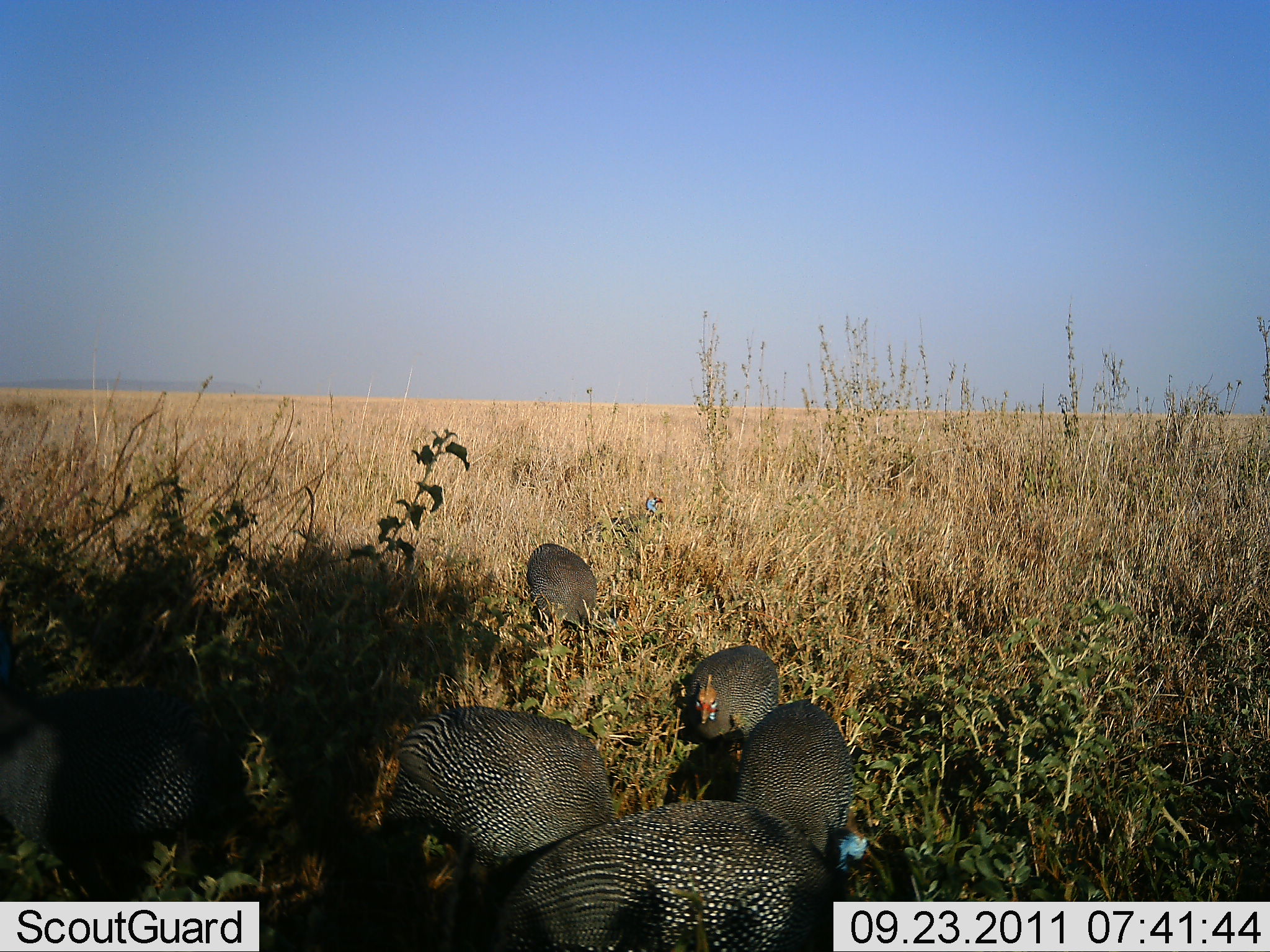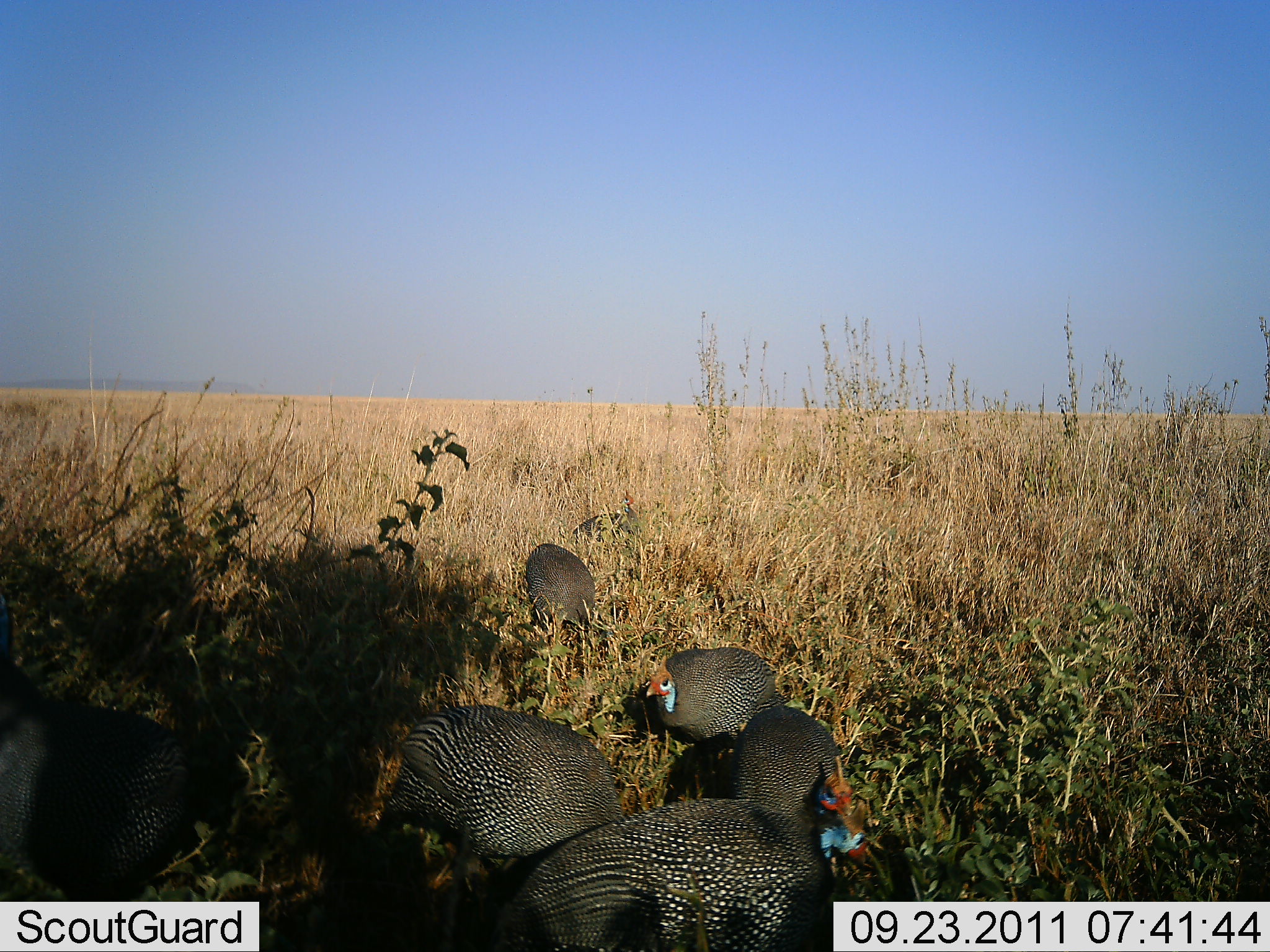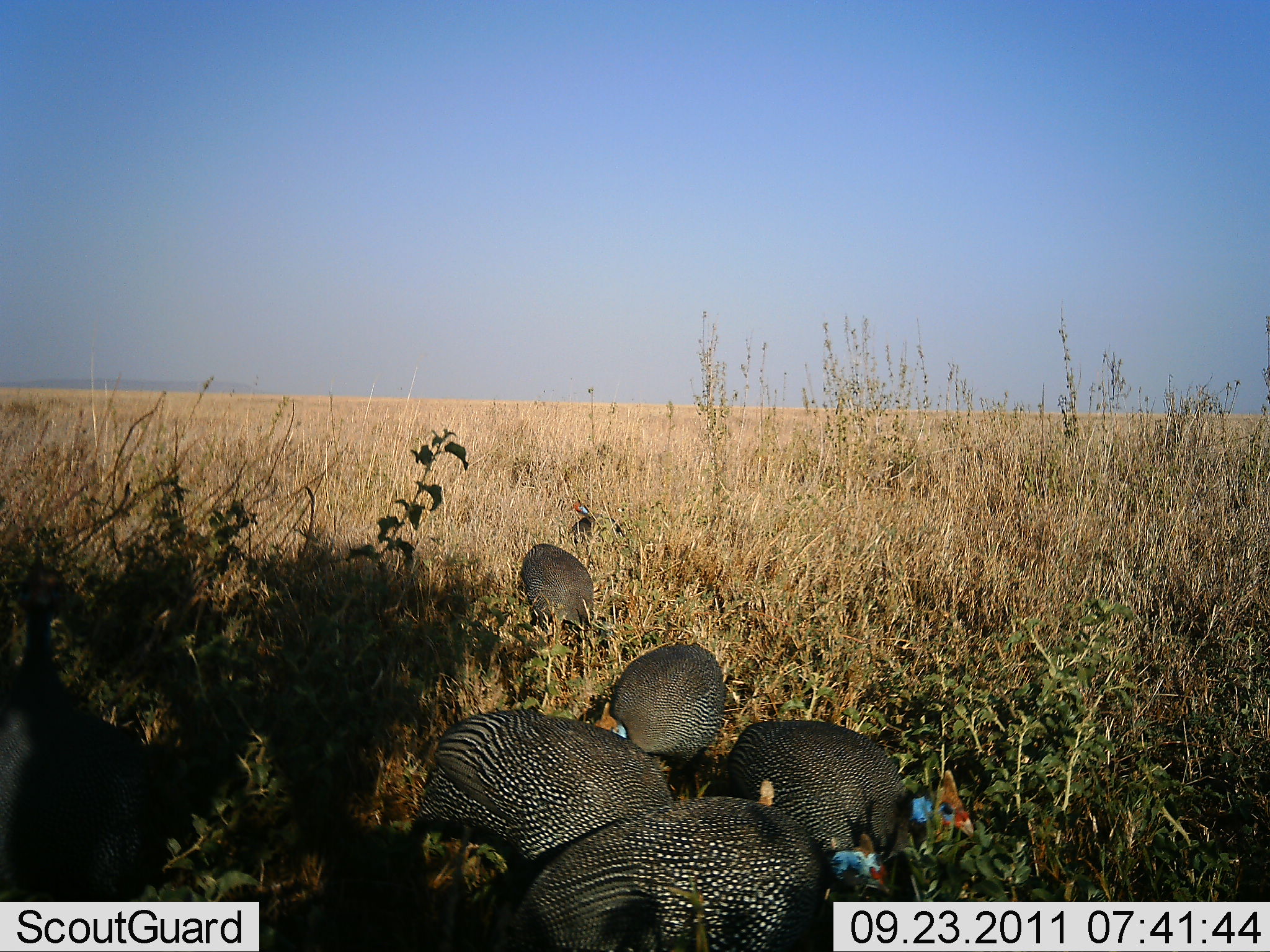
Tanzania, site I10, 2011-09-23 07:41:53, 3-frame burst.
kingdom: Animalia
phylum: Chordata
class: Aves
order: Galliformes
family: Numididae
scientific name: Numididae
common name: guinea fowl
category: guineafowl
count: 6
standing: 17%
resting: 0%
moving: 33%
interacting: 0%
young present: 0%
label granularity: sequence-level